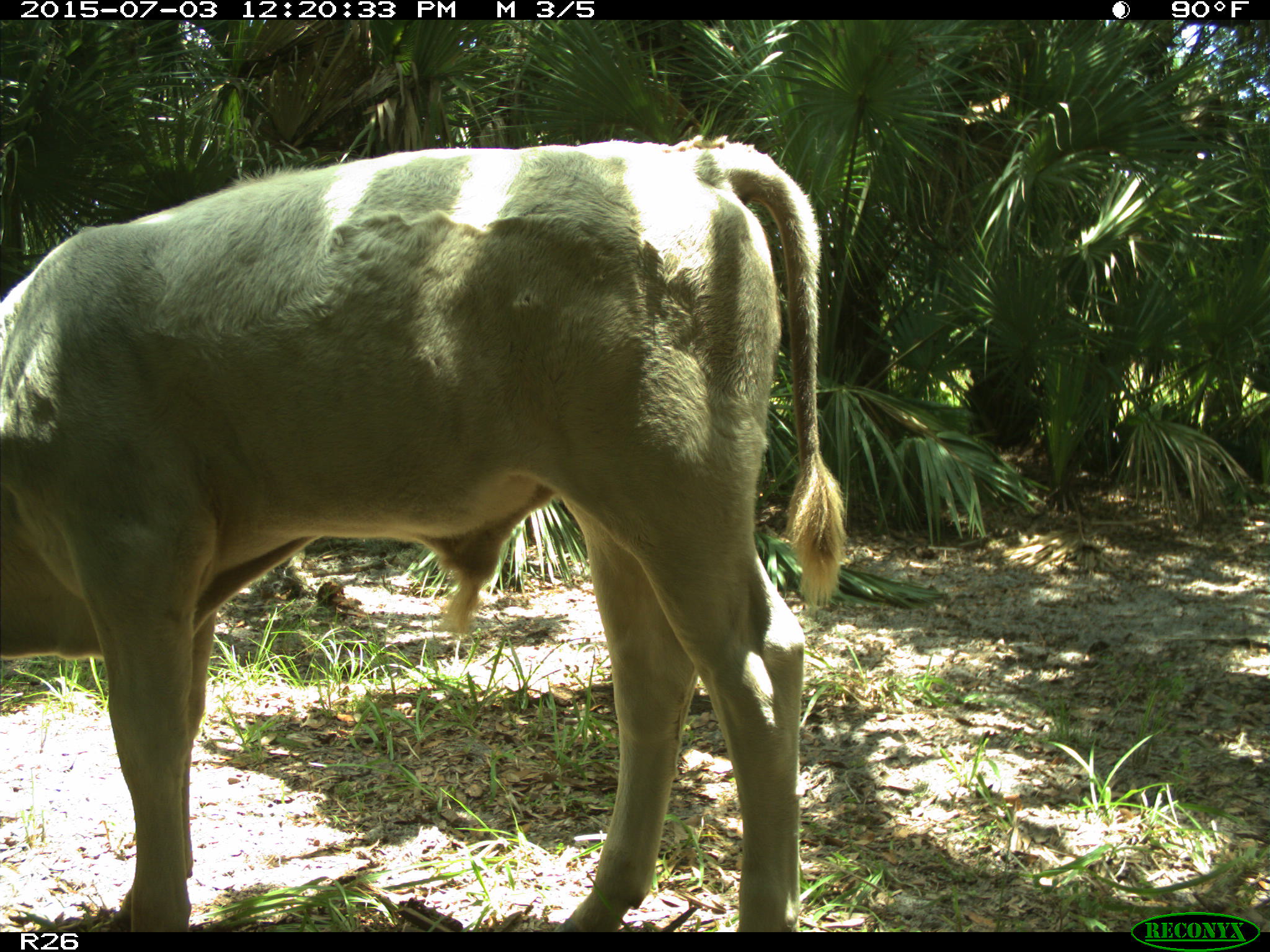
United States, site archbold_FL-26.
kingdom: Animalia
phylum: Chordata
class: Mammalia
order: Artiodactyla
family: Bovidae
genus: Bos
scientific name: Bos taurus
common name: domestic cow